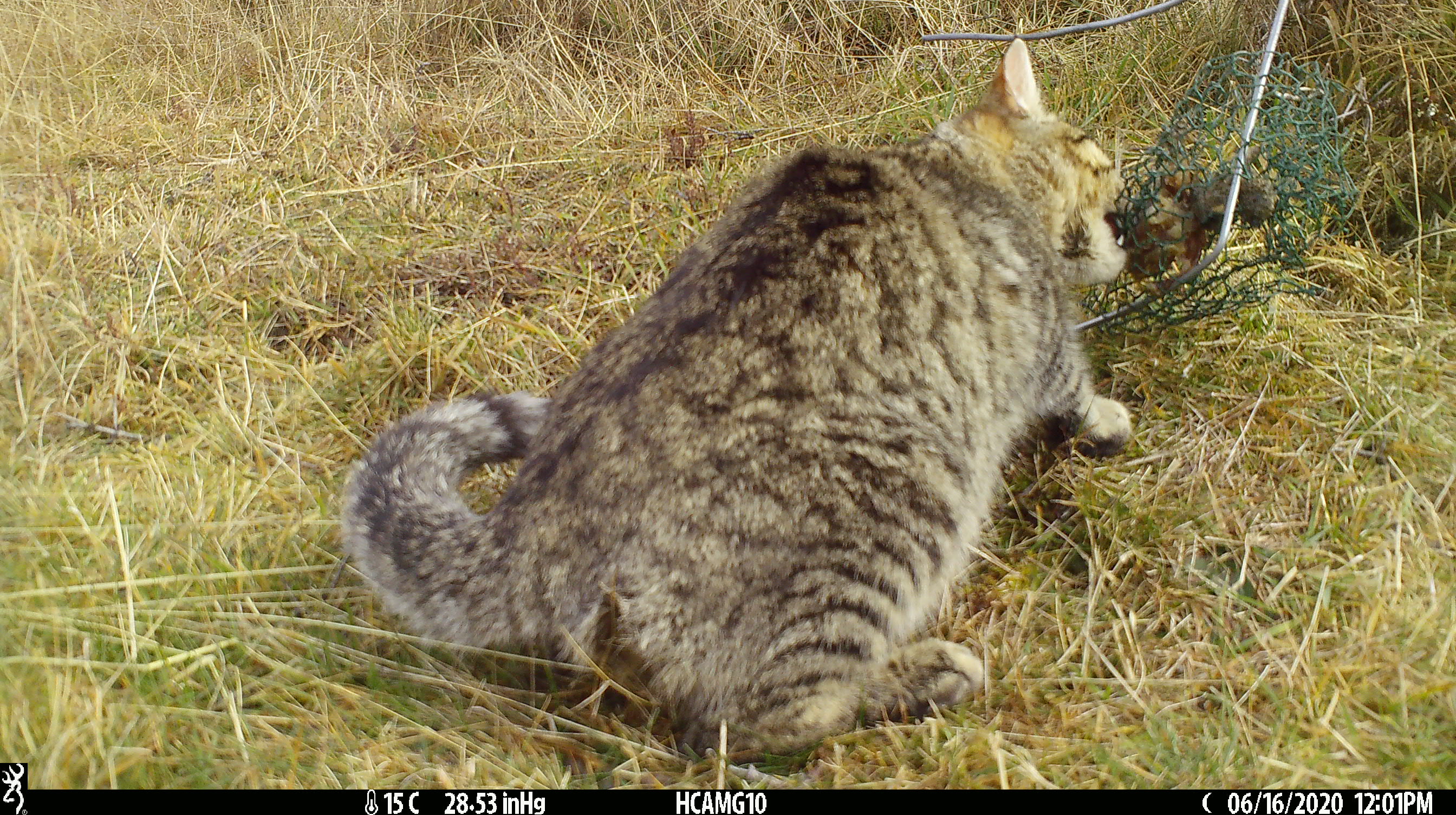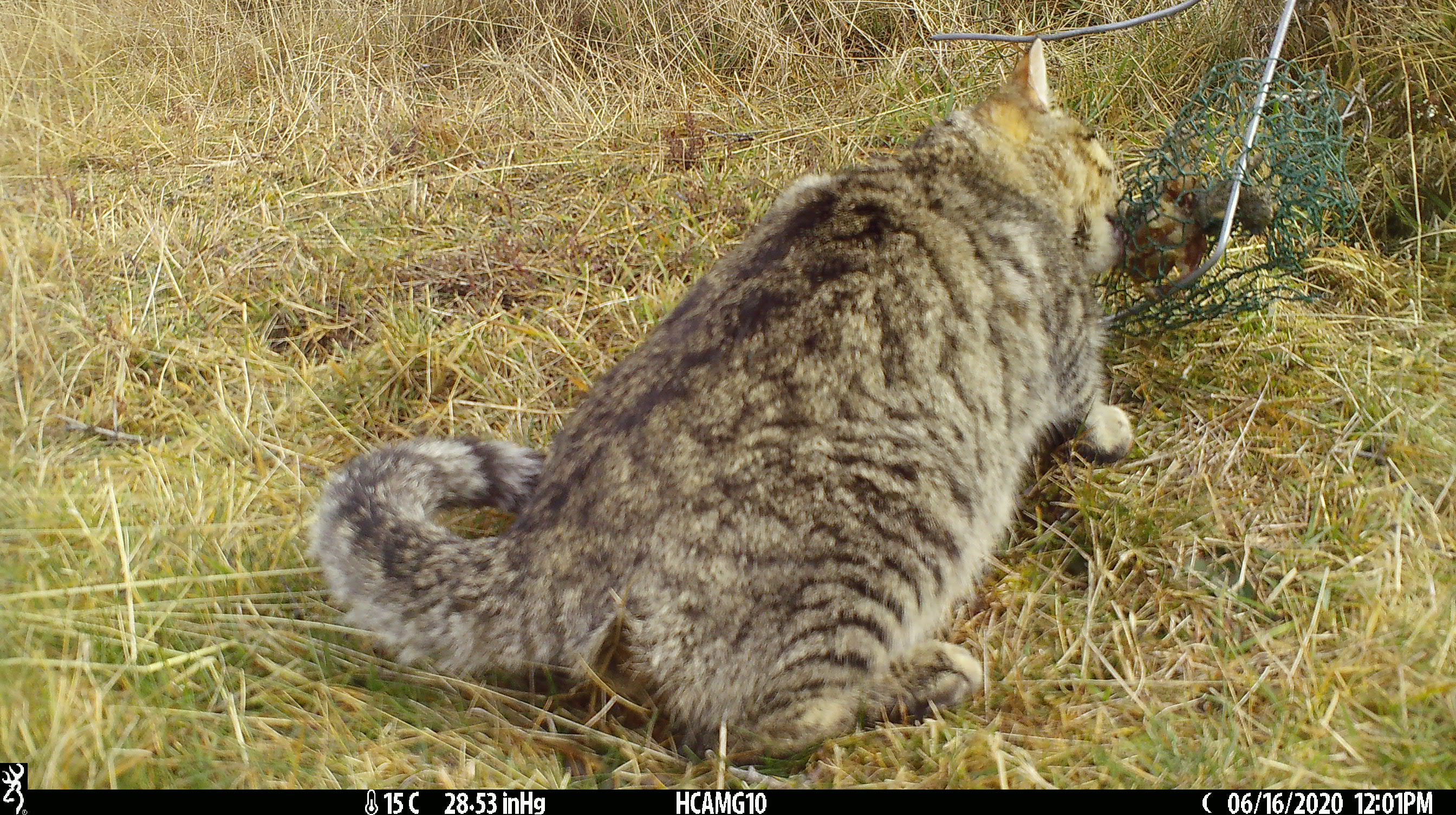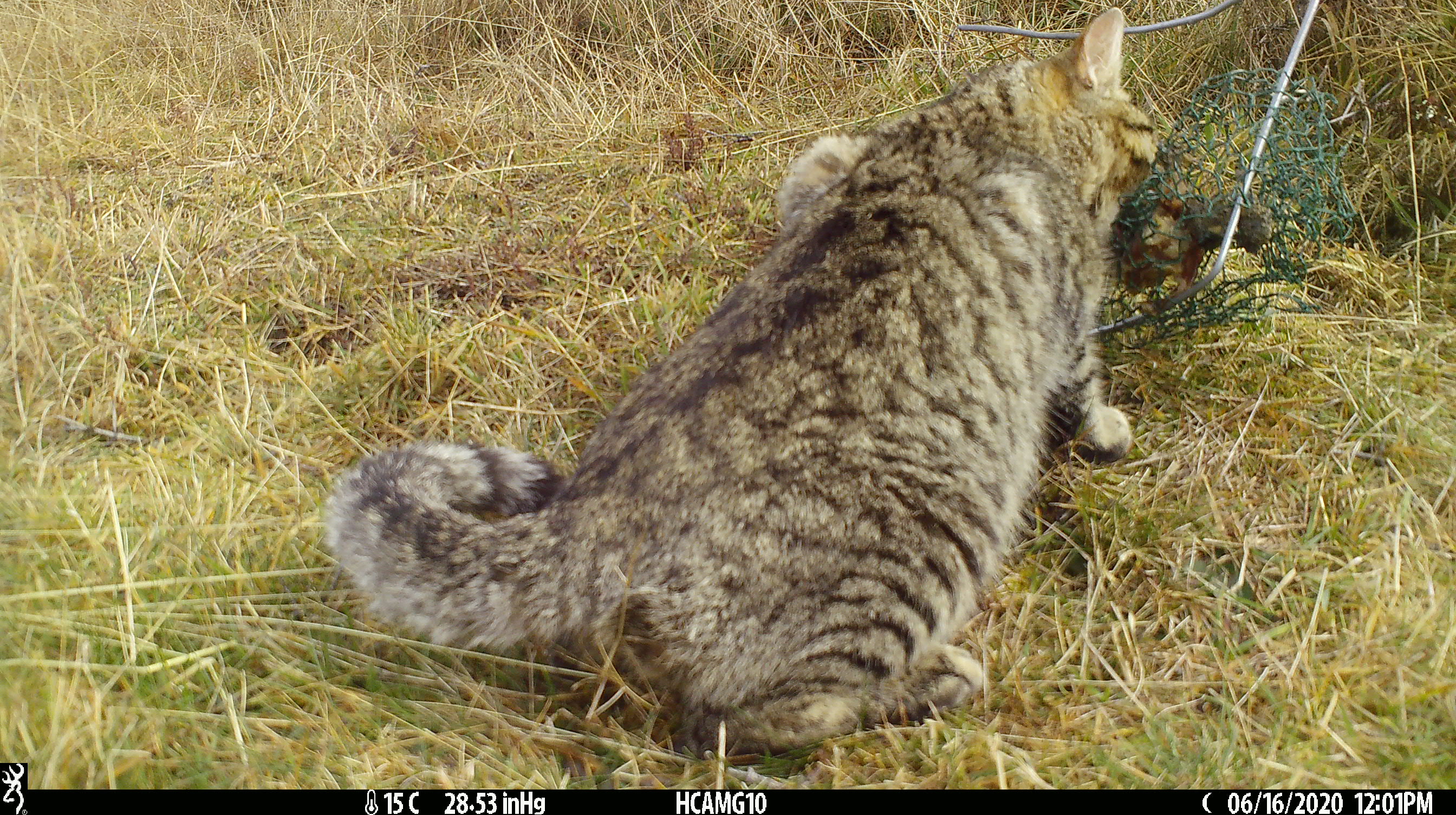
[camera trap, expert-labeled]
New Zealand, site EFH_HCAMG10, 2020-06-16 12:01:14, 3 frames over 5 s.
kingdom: Animalia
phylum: Chordata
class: Mammalia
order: Carnivora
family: Felidae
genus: Felis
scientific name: Felis catus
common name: domestic cat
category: cat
Cat (domestic cat) (Felis catus).